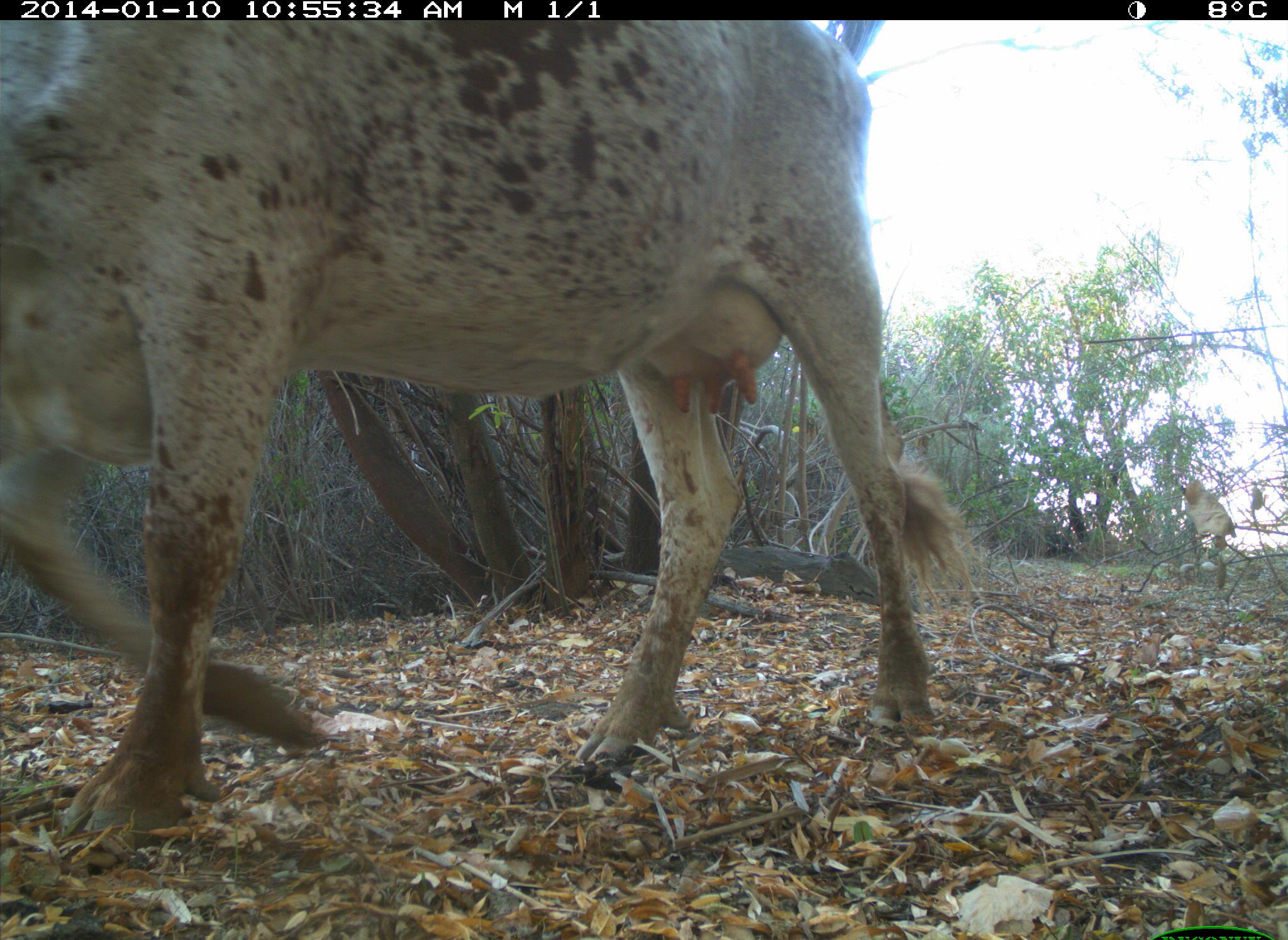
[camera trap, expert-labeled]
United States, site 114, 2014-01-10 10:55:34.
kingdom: Animalia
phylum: Chordata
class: Mammalia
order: Artiodactyla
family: Bovidae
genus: Bos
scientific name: Bos taurus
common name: cow